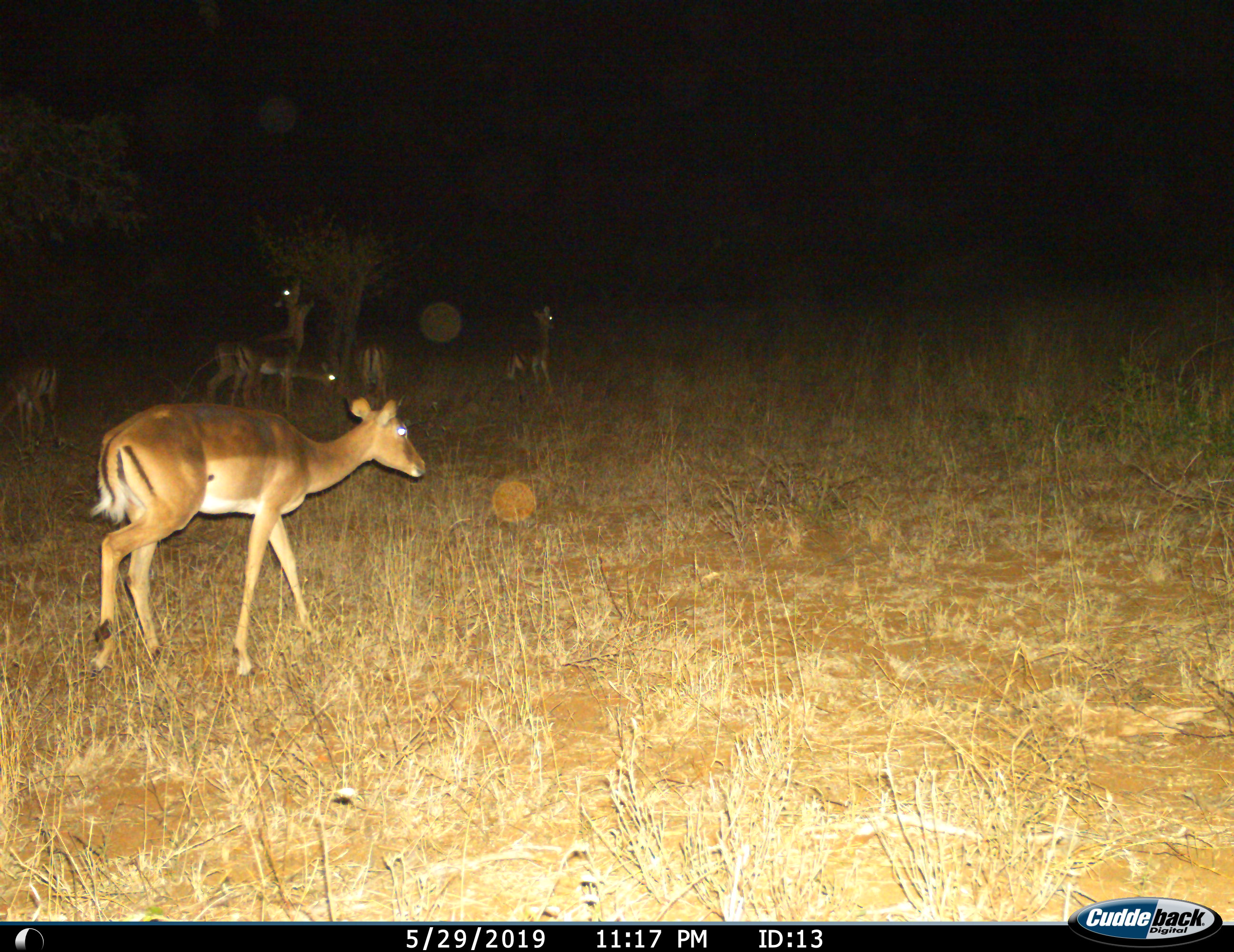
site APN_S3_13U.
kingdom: Animalia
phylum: Chordata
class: Mammalia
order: Artiodactyla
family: Bovidae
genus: Aepyceros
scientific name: Aepyceros melampus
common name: impala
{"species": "impala (Aepyceros melampus)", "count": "6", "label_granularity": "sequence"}